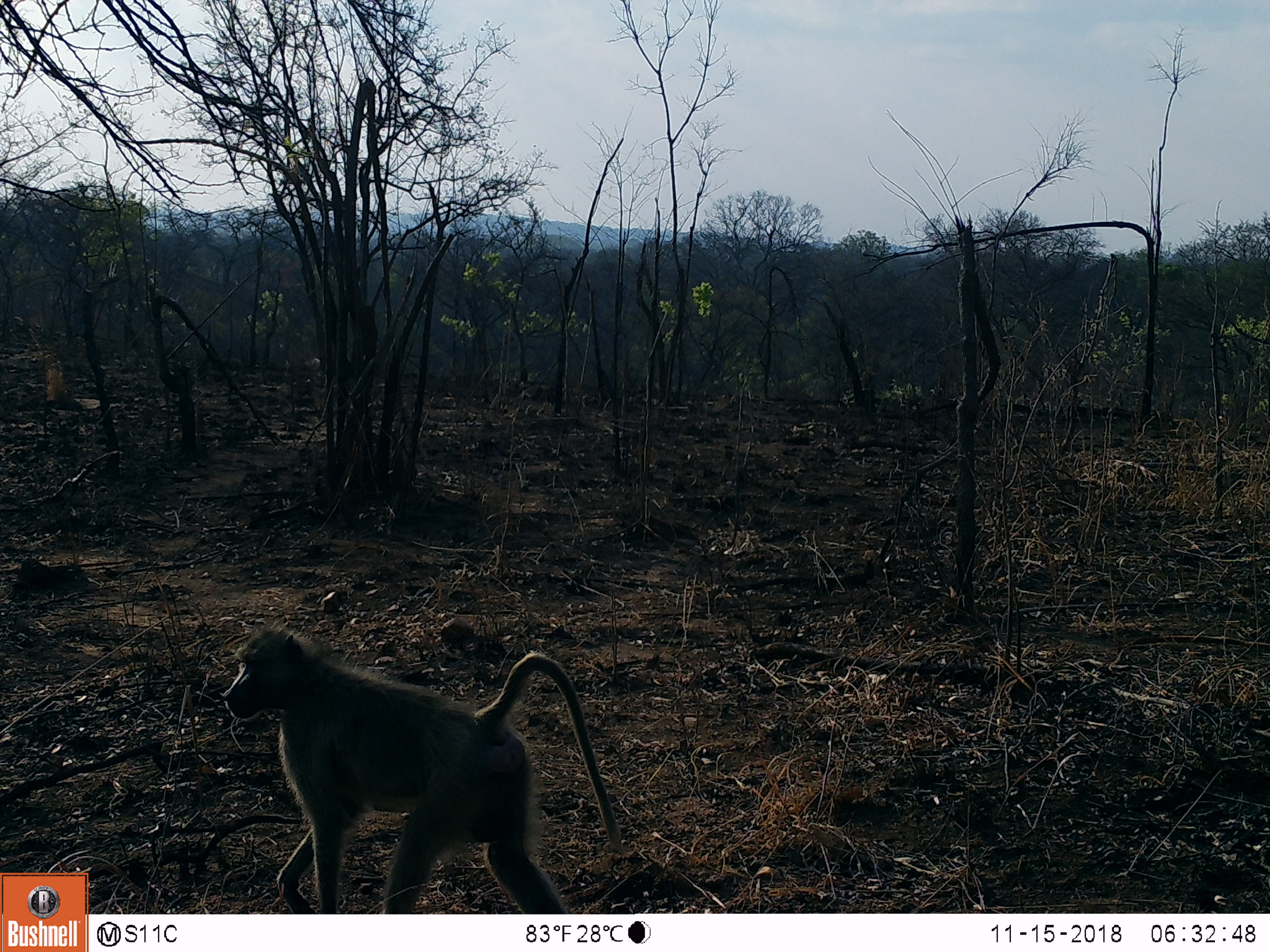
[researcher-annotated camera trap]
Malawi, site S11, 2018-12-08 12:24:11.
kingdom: Animalia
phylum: Chordata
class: Mammalia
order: Primates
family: Cercopithecidae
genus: Papio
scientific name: Papio cynocephalus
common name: yellow baboon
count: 1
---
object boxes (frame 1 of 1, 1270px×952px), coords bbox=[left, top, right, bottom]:
yellow baboon: bbox=[217, 618, 636, 910]